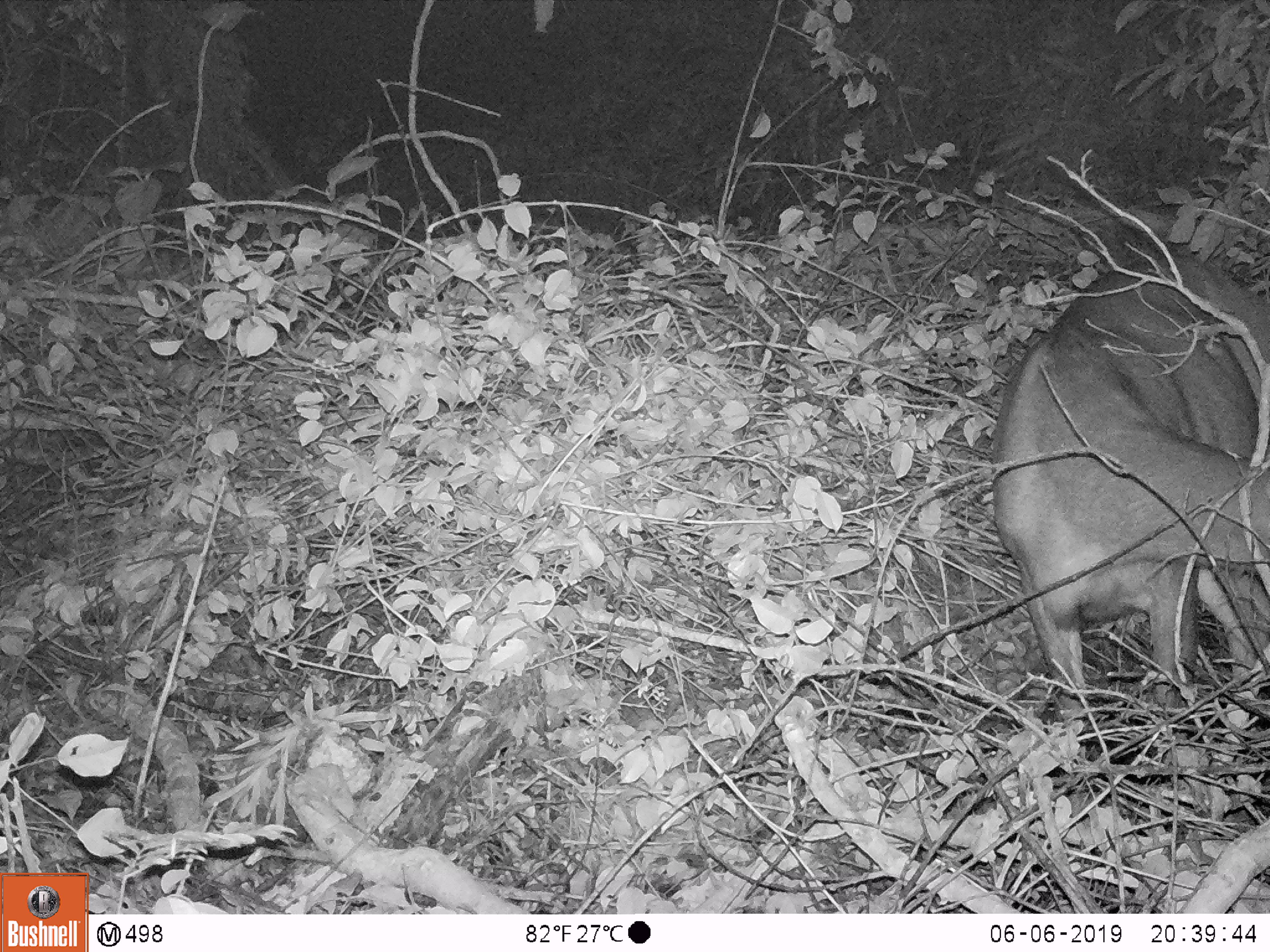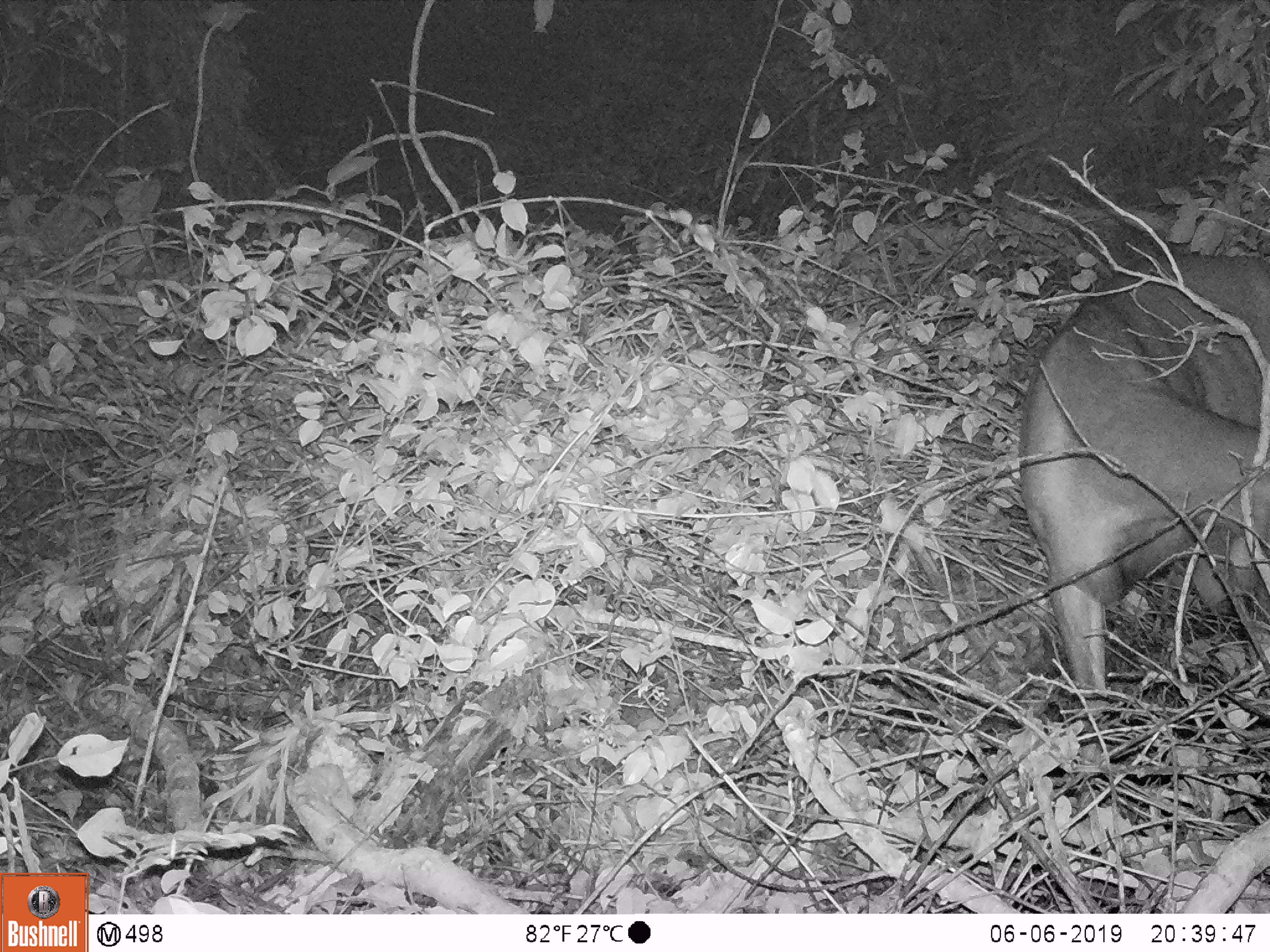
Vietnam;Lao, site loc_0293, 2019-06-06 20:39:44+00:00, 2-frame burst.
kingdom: Animalia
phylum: Chordata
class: Mammalia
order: Artiodactyla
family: Cervidae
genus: Rusa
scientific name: Rusa unicolor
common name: sambar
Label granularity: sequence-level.